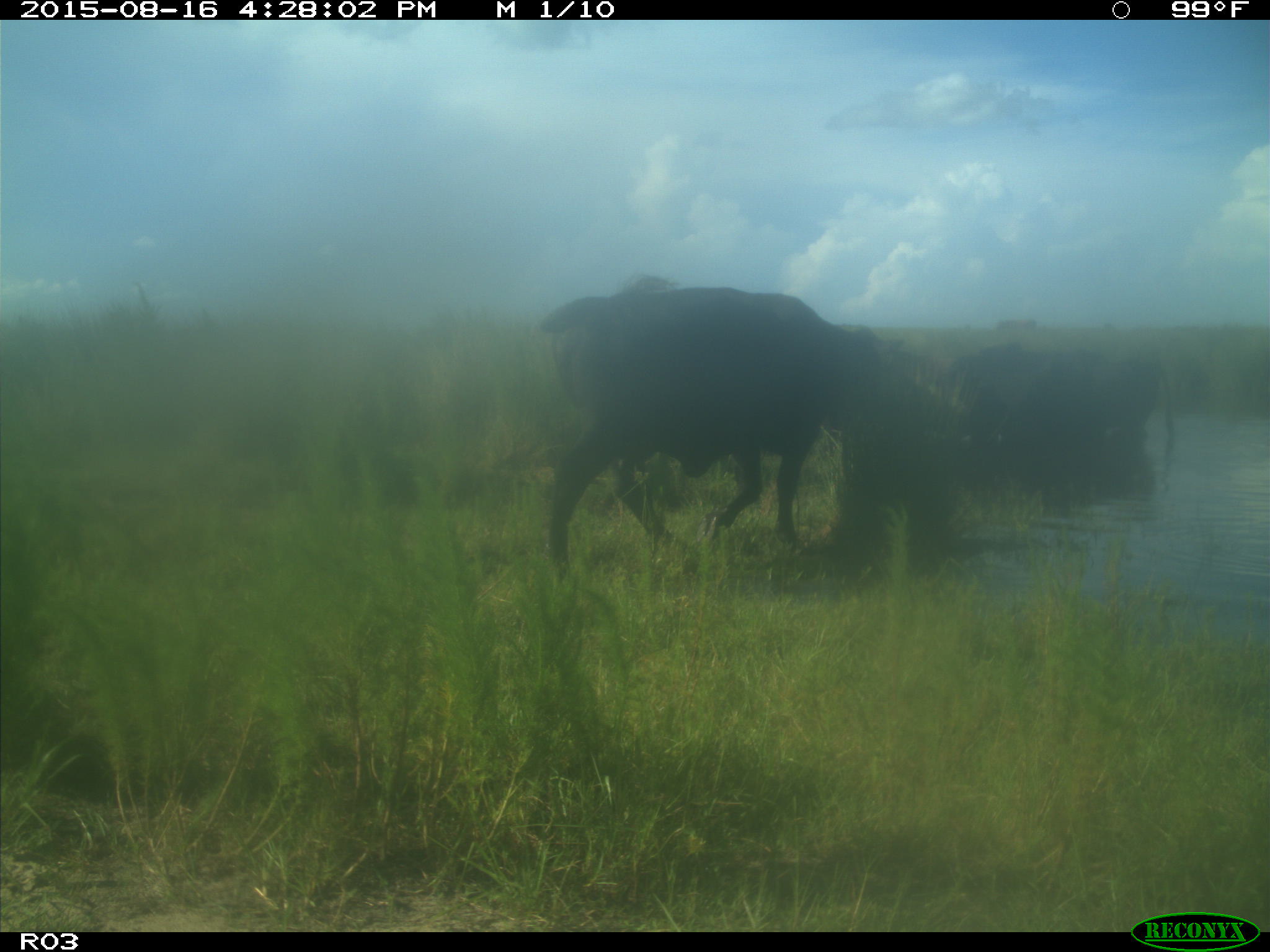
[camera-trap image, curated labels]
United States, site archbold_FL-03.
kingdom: Animalia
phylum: Chordata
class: Mammalia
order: Artiodactyla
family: Bovidae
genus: Bos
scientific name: Bos taurus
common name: domestic cow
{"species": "Bos taurus (domestic cow)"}